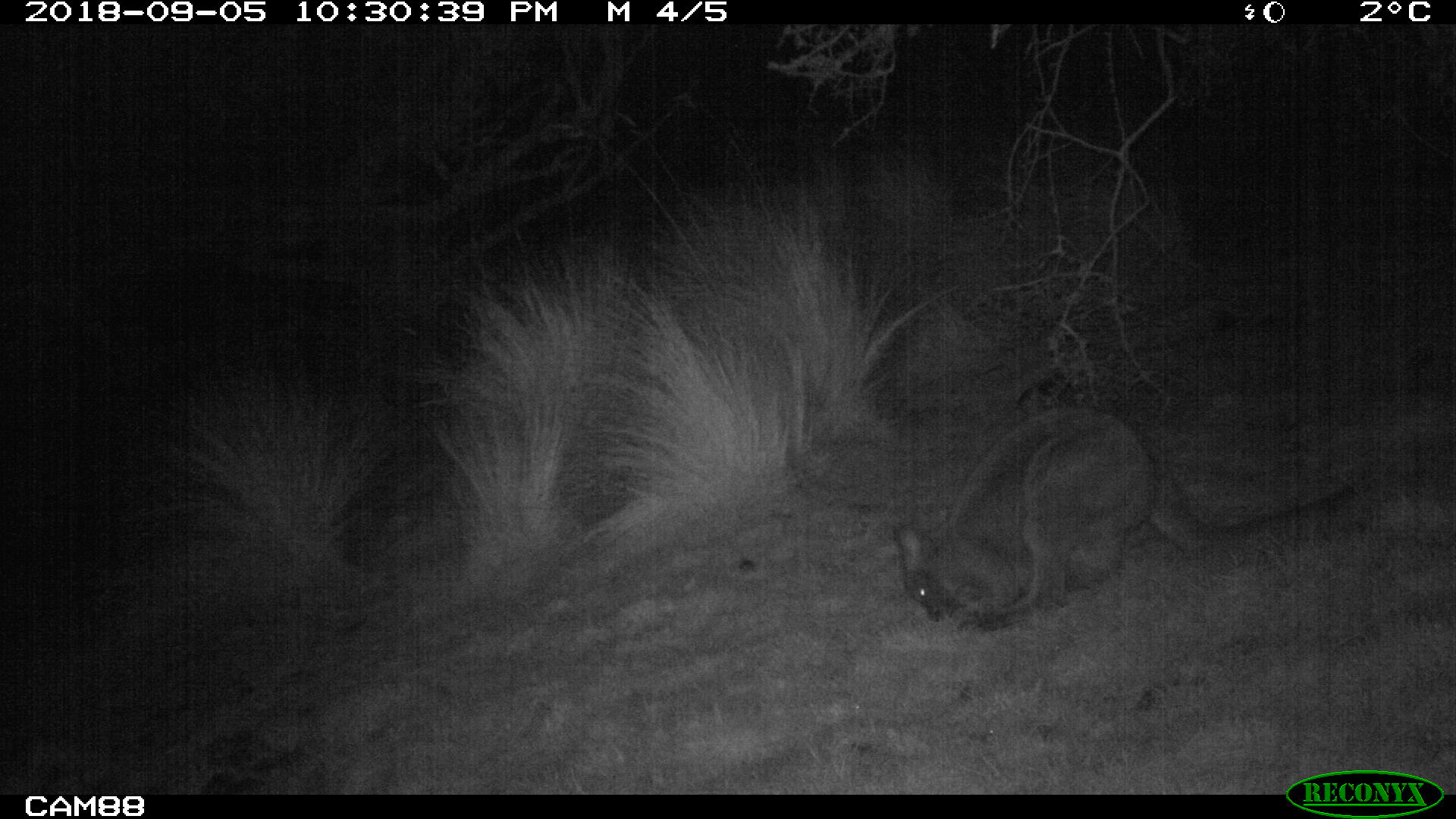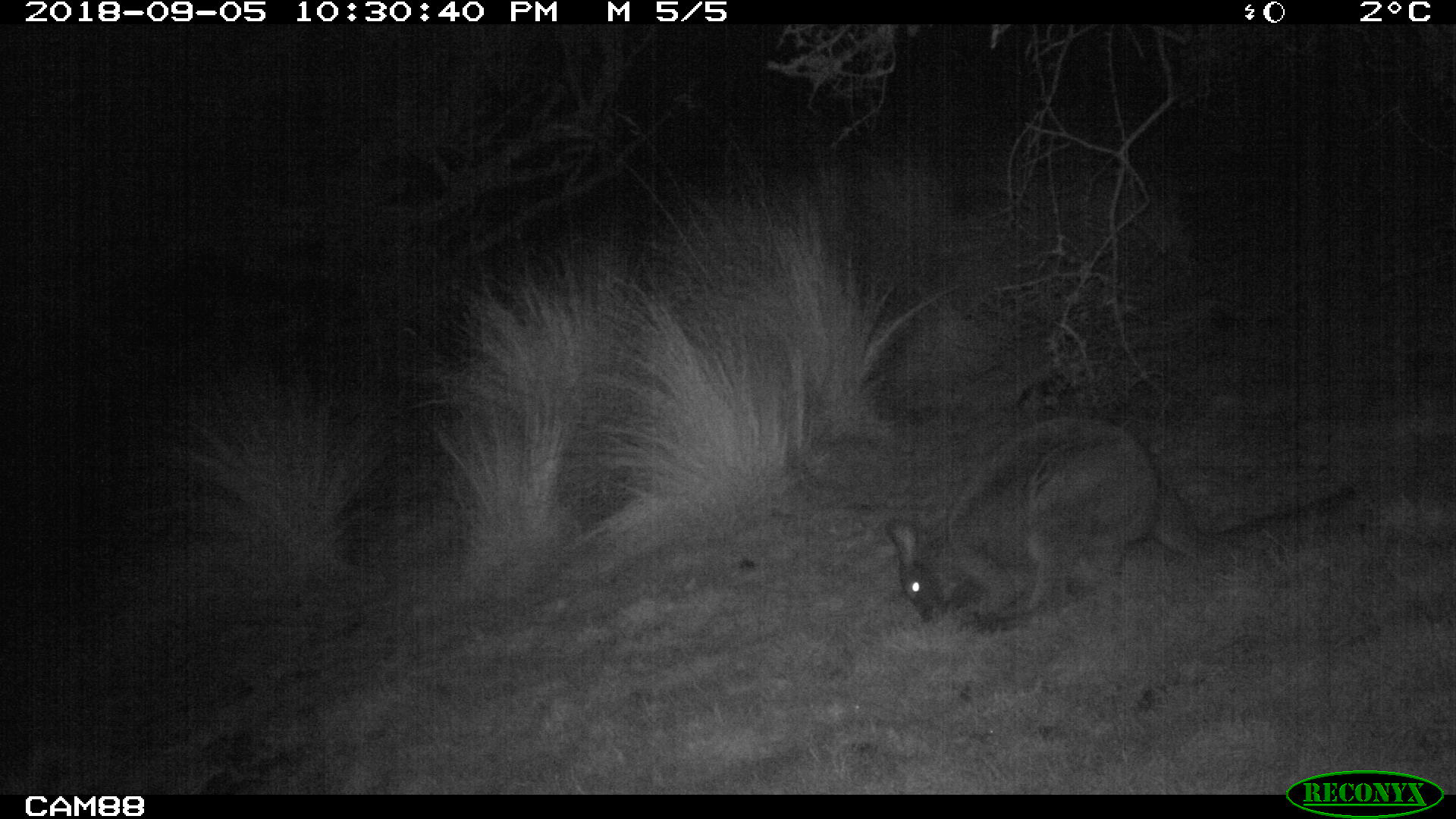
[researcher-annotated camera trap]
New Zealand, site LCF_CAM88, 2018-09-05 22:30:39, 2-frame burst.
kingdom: Animalia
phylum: Chordata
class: Mammalia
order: Diprotodontia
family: Macropodidae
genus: Notamacropus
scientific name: Notamacropus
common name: wallaby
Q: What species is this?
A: Wallaby (Notamacropus).